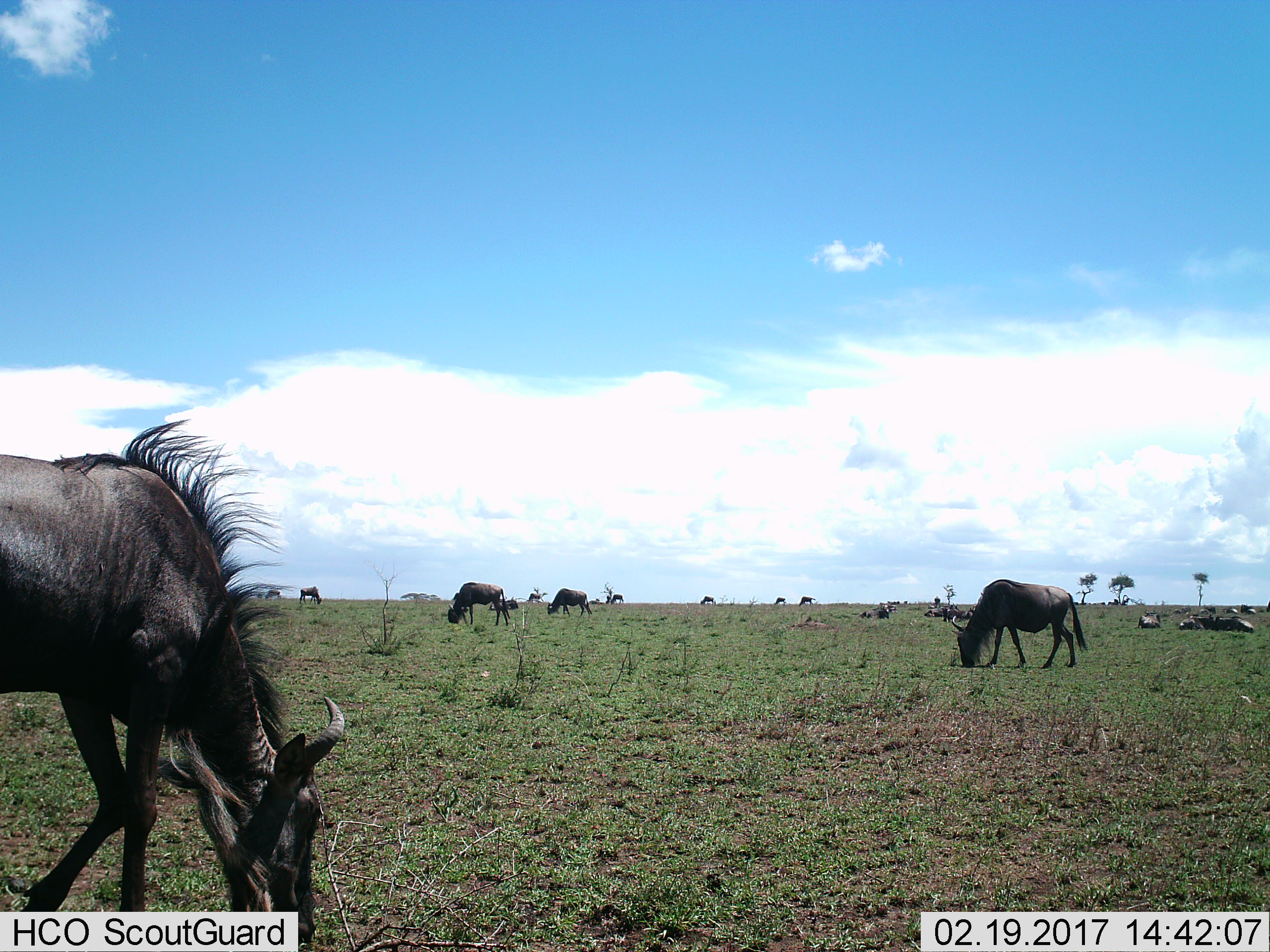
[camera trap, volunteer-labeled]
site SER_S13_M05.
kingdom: Animalia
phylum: Chordata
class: Mammalia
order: Artiodactyla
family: Bovidae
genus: Connochaetes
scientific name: Connochaetes taurinus taurinus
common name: blue wildebeest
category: wildebeestblue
Wildebeestblue (blue wildebeest) (Connochaetes taurinus taurinus), count 11-50. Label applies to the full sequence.